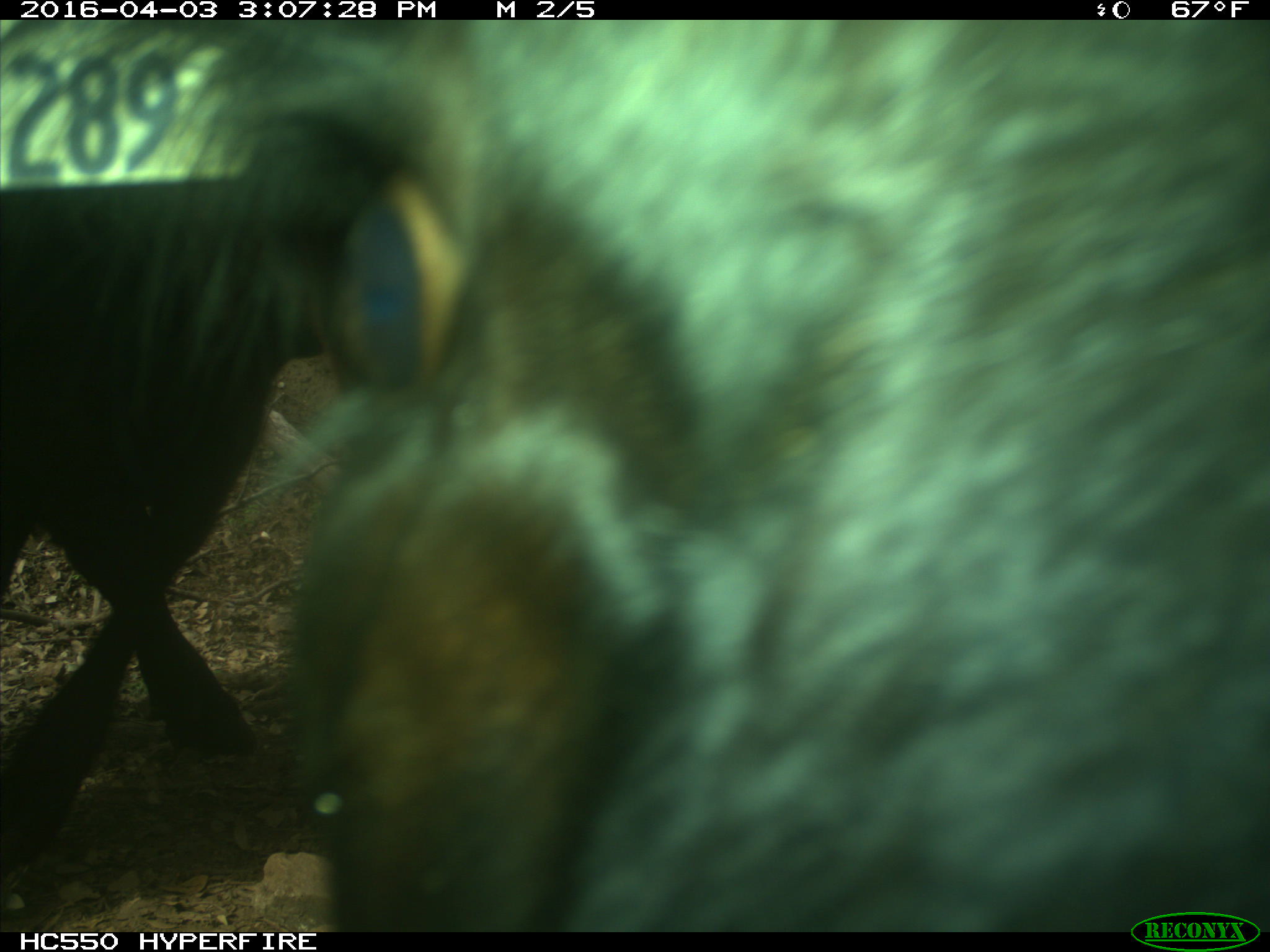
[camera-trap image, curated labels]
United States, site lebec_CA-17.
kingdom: Animalia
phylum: Chordata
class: Mammalia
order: Artiodactyla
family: Bovidae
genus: Bos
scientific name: Bos taurus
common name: domestic cow